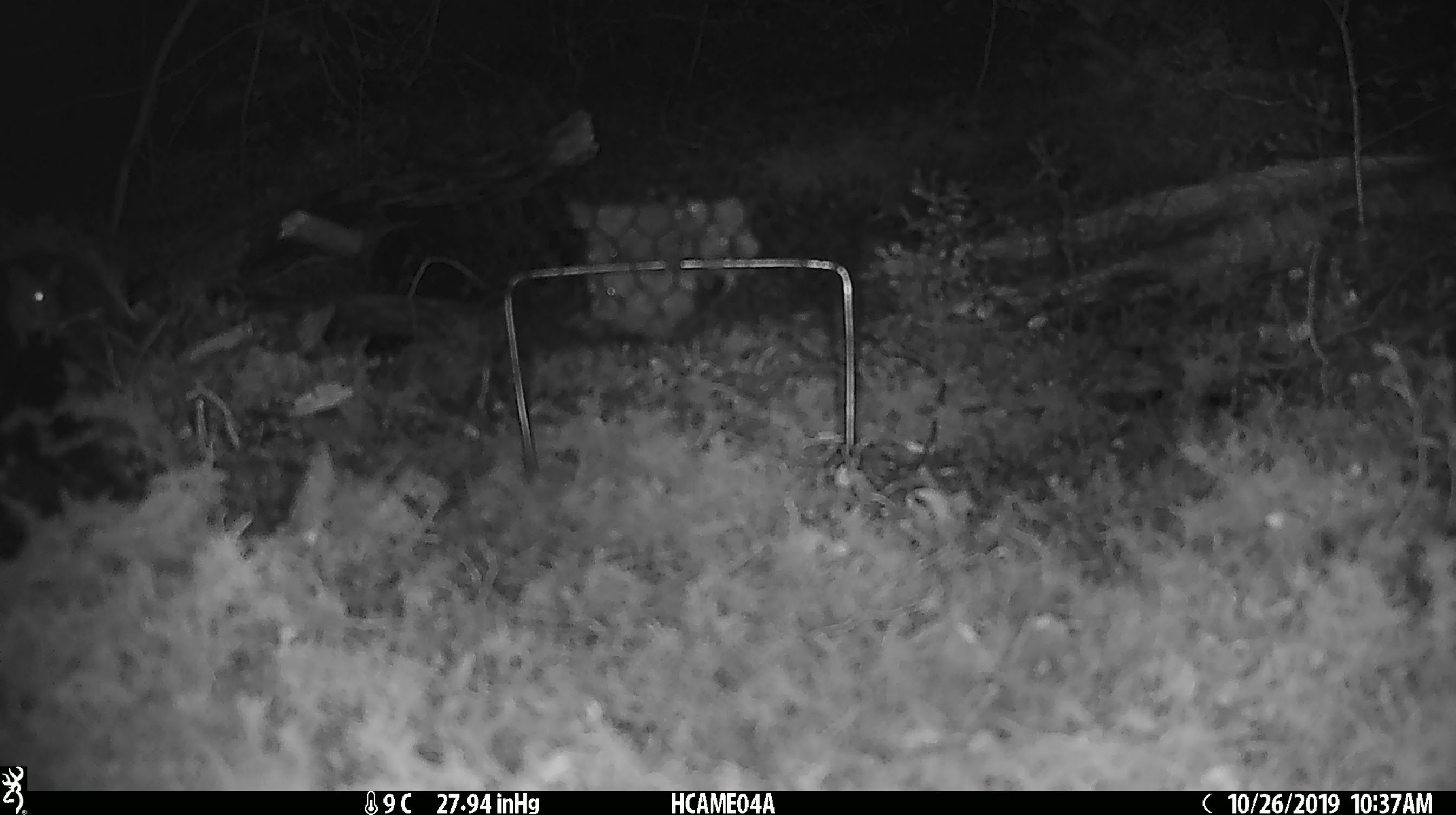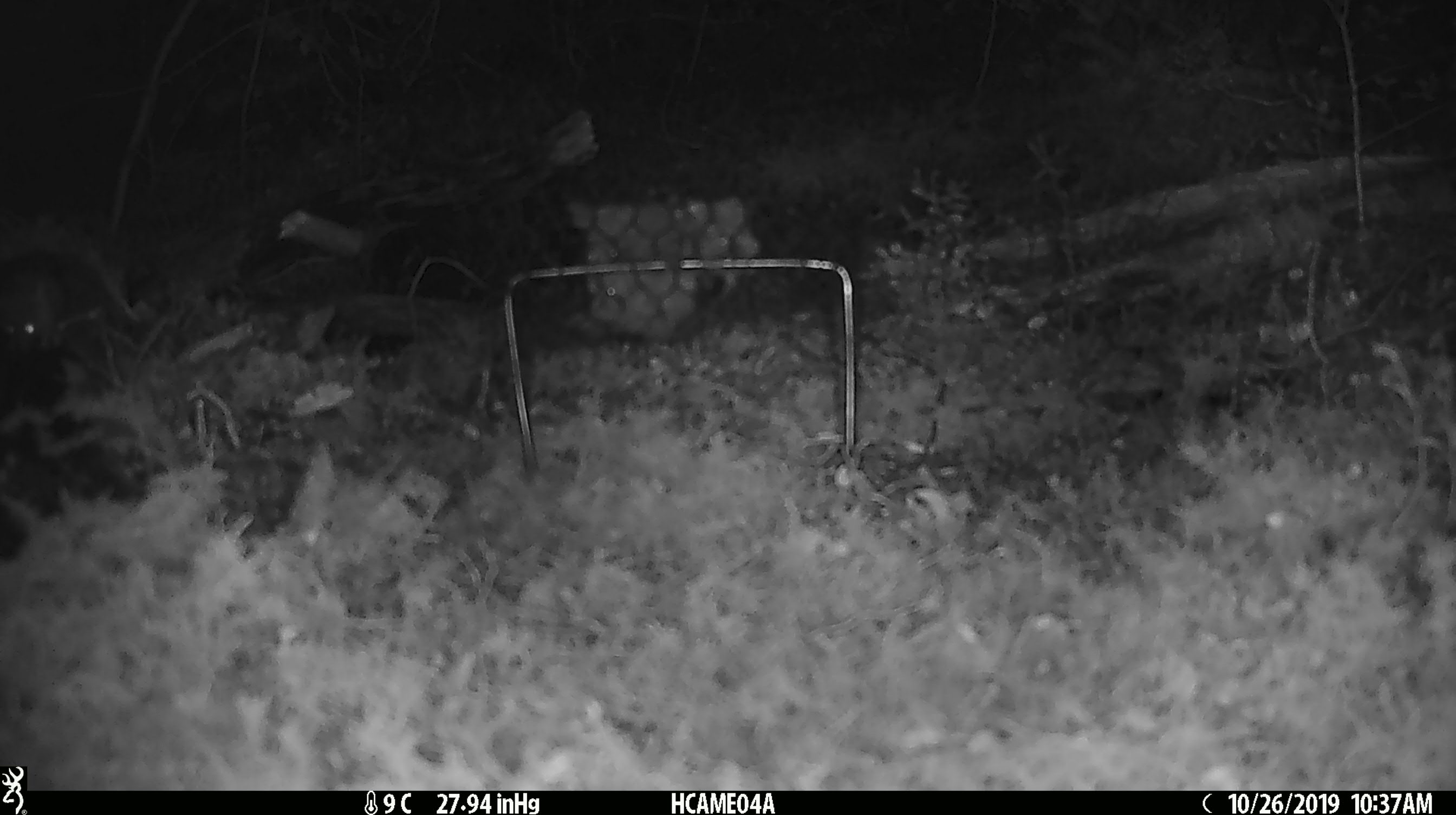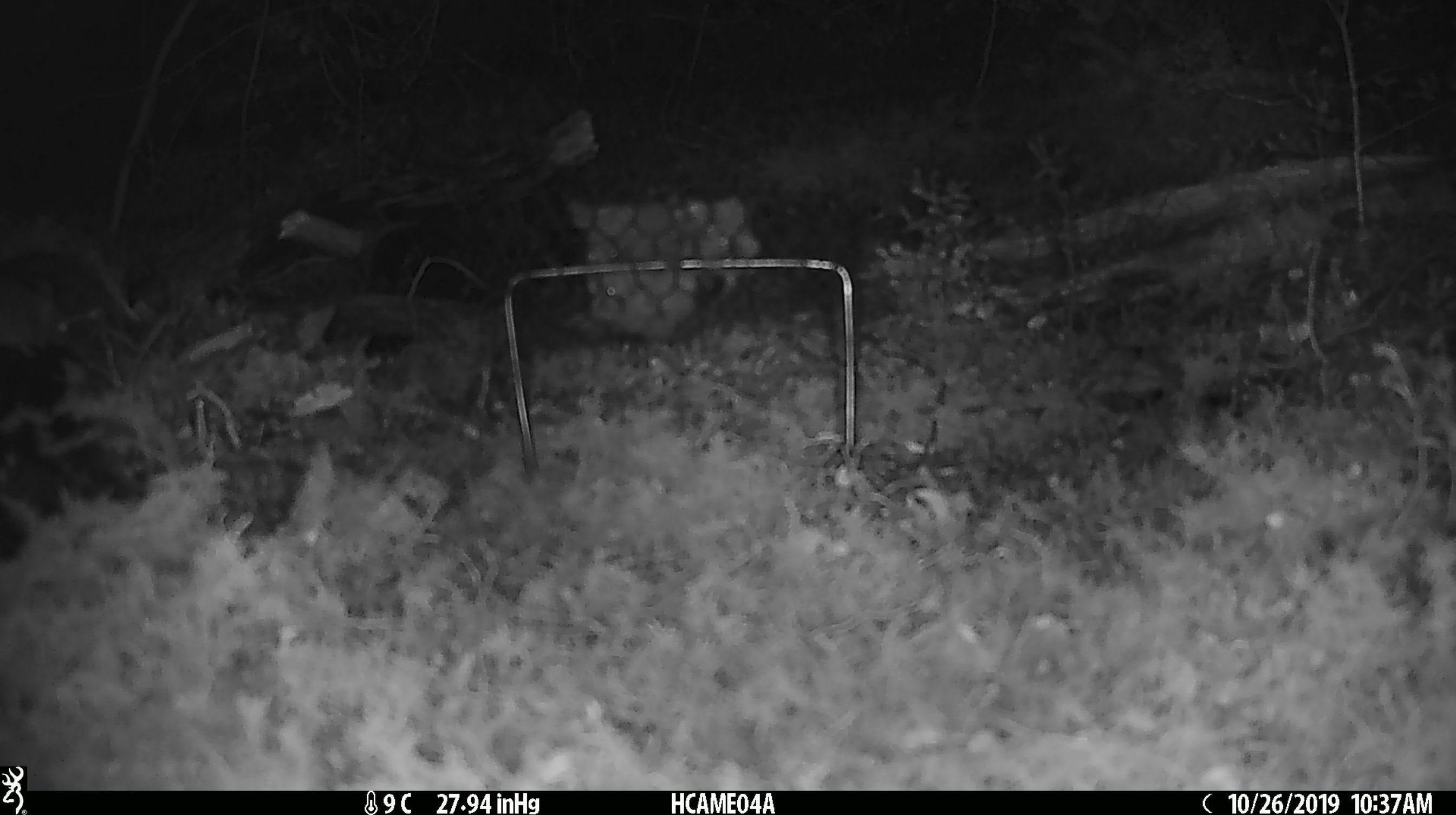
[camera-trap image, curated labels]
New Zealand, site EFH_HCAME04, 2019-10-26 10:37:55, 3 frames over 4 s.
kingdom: Animalia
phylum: Chordata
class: Mammalia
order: Rodentia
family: Muridae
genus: Mus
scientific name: Mus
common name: mouse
Mouse (Mus).